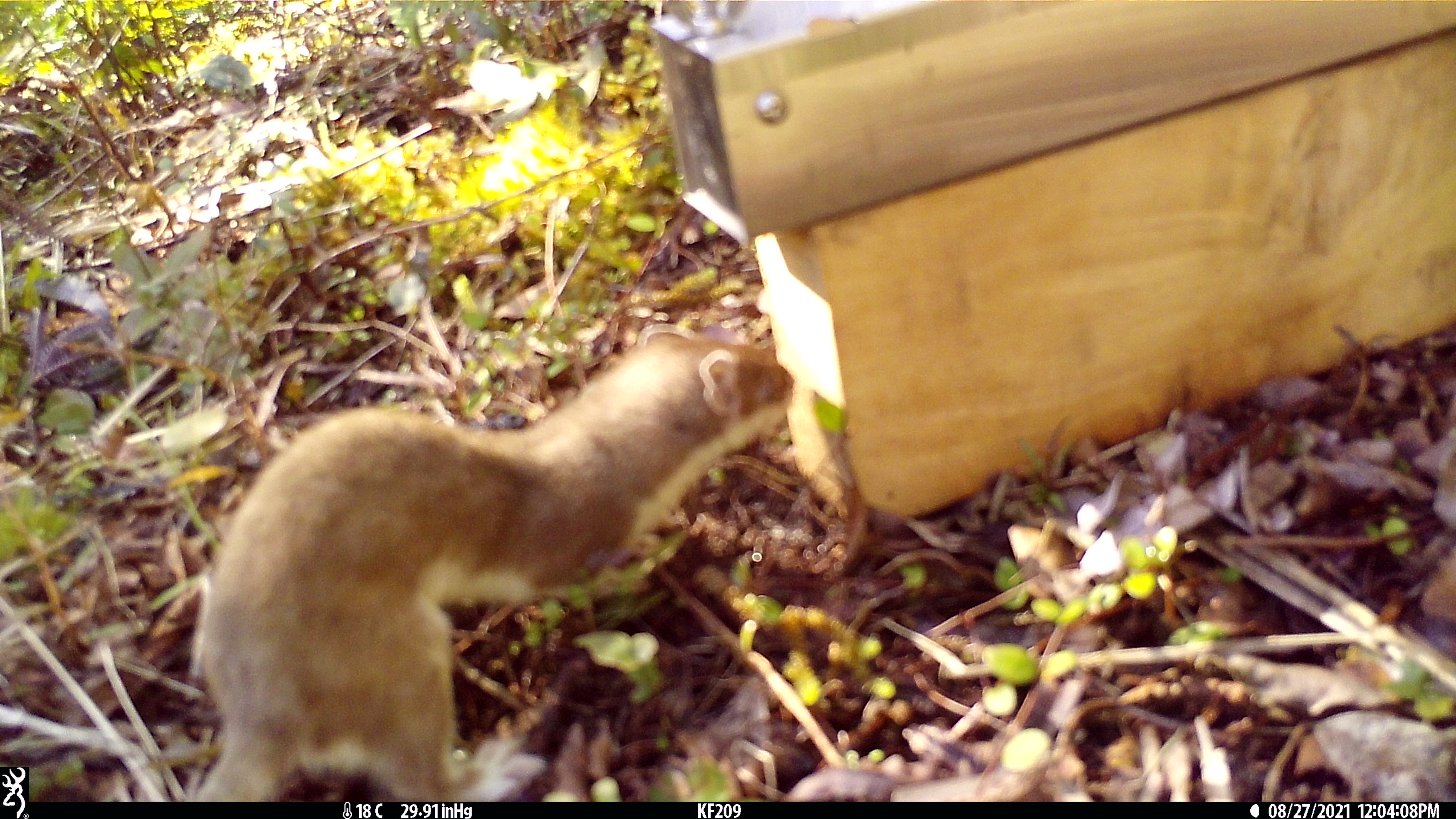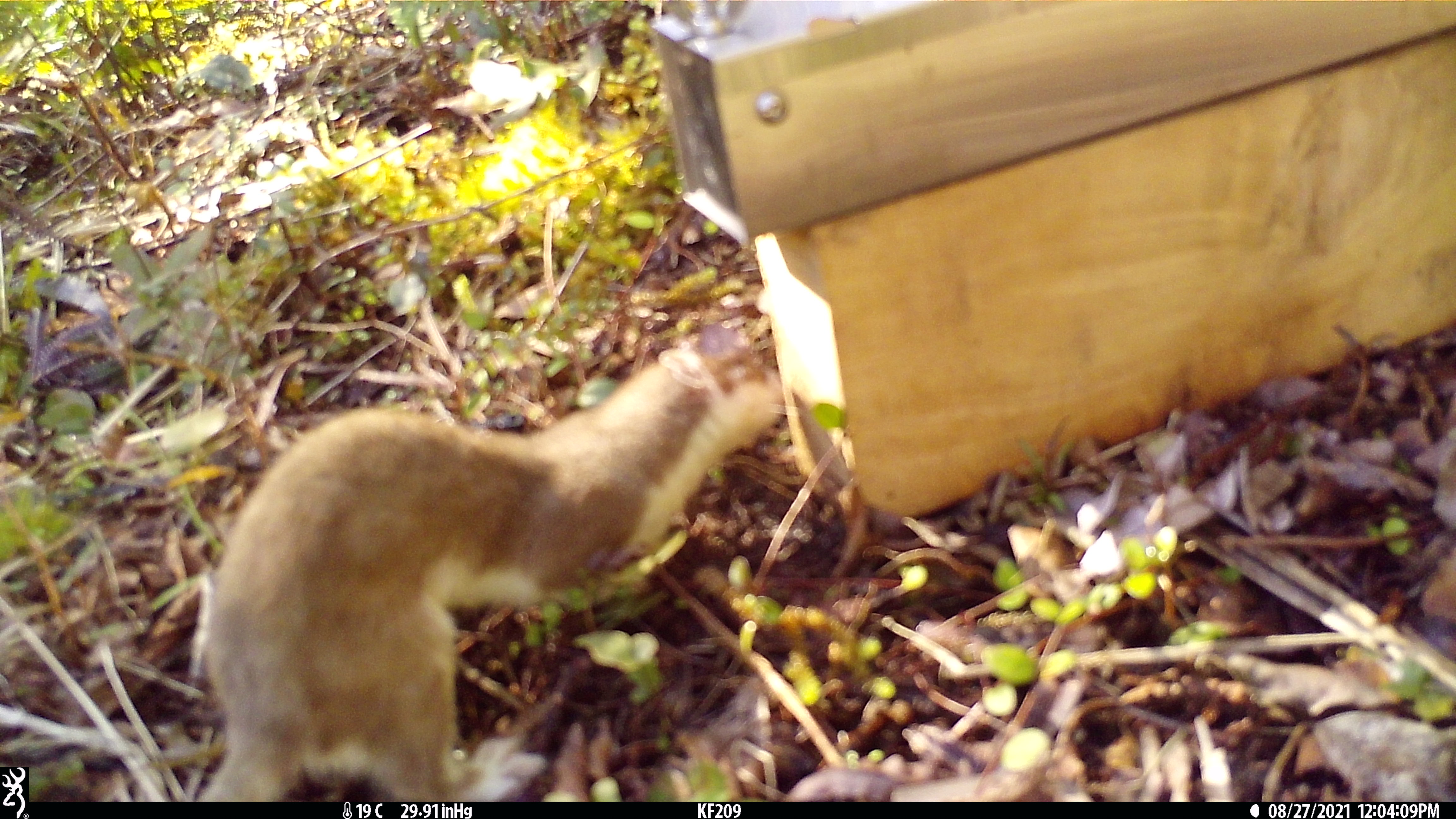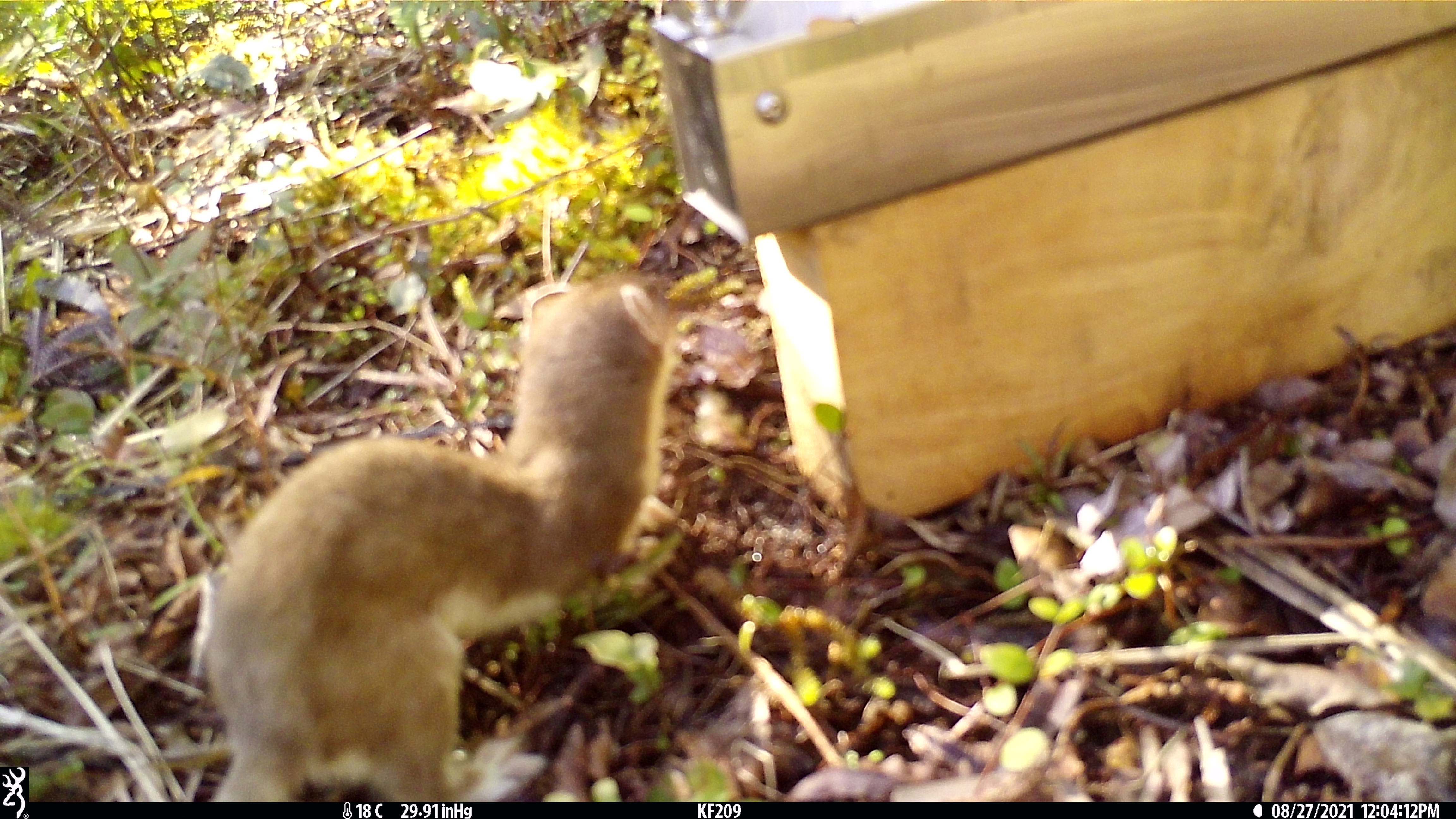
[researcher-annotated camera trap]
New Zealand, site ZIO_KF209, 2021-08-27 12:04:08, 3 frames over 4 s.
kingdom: Animalia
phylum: Chordata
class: Mammalia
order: Carnivora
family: Mustelidae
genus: Mustela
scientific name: Mustela erminea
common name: stoat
Stoat (Mustela erminea).